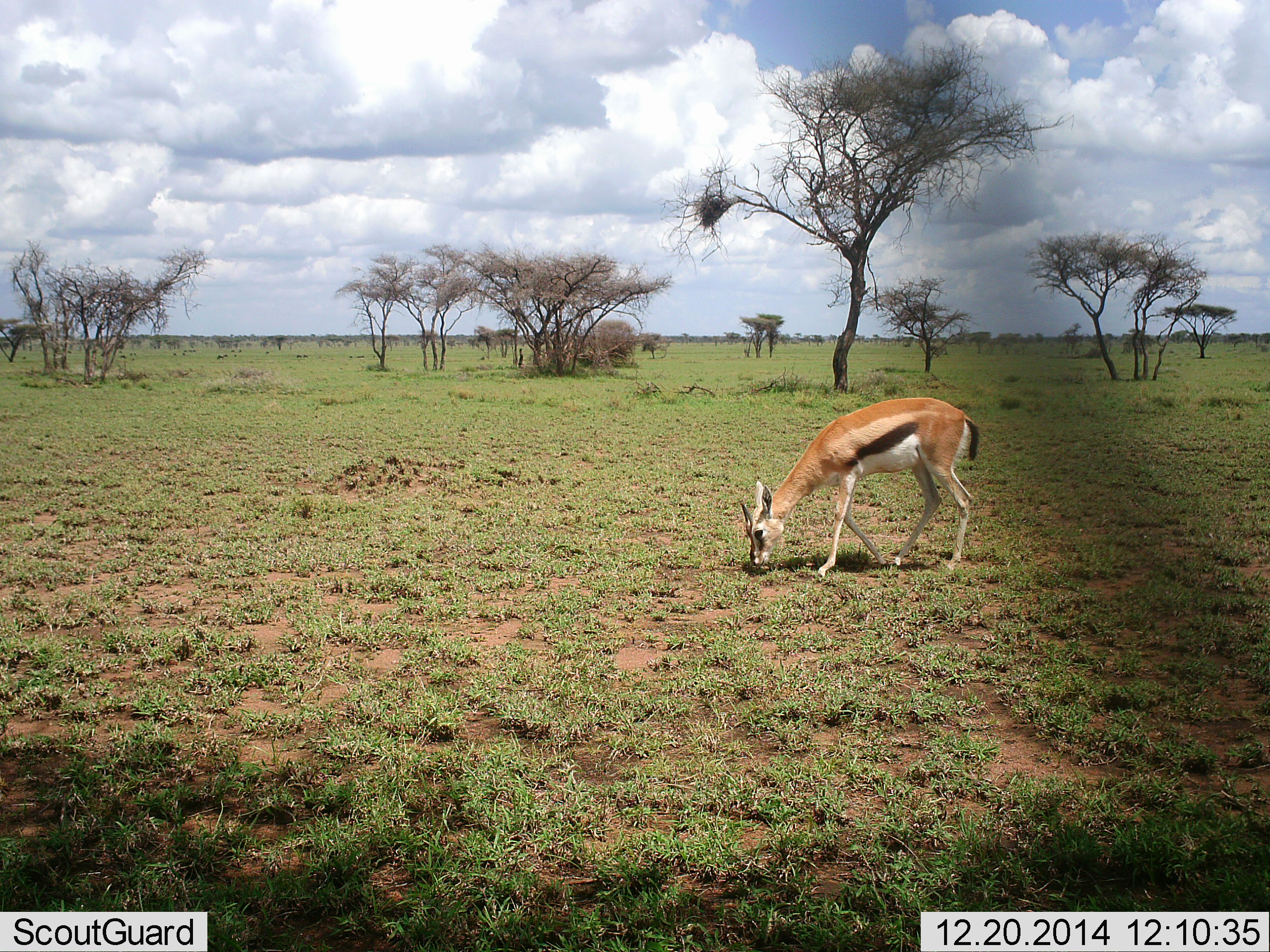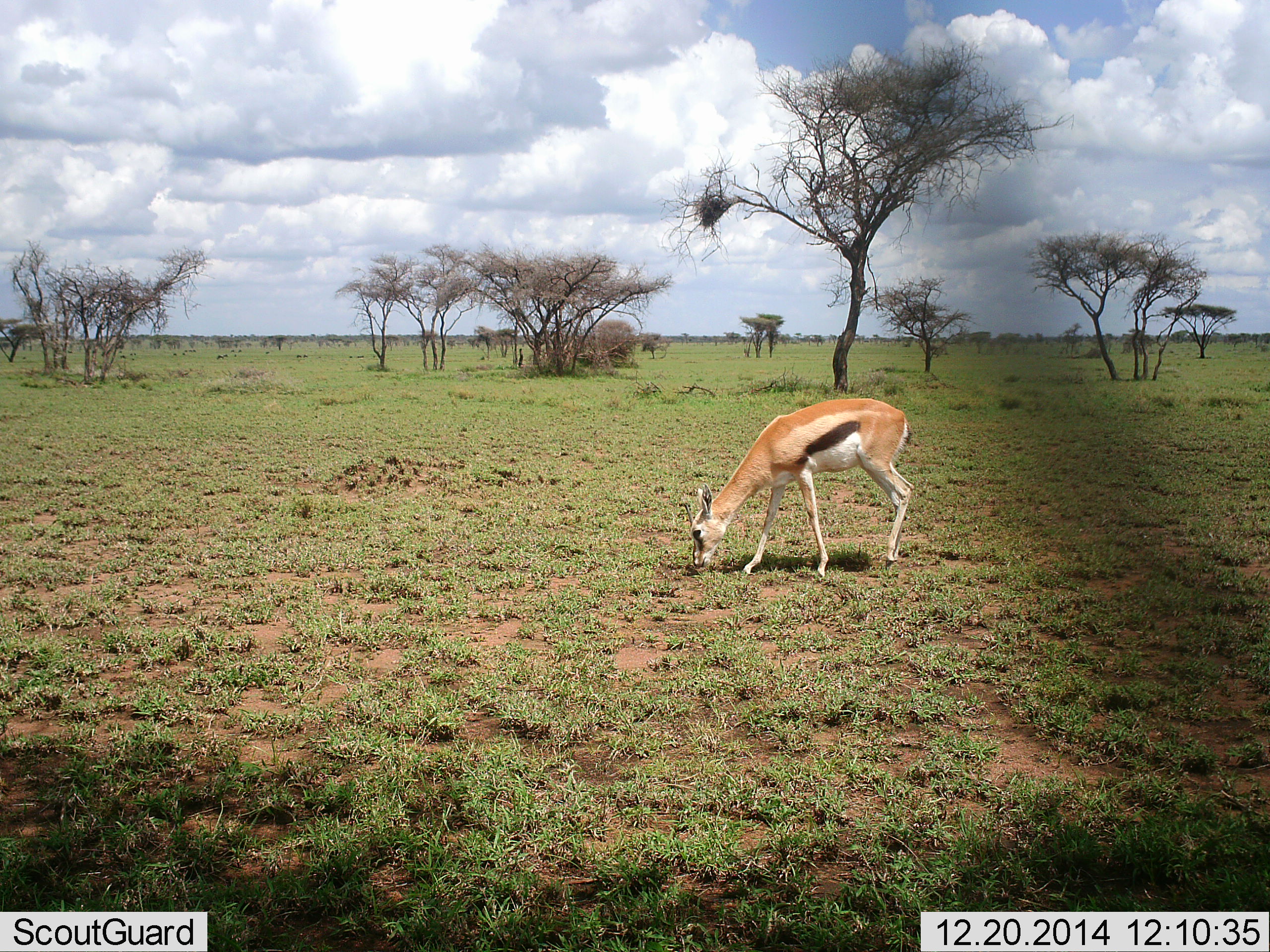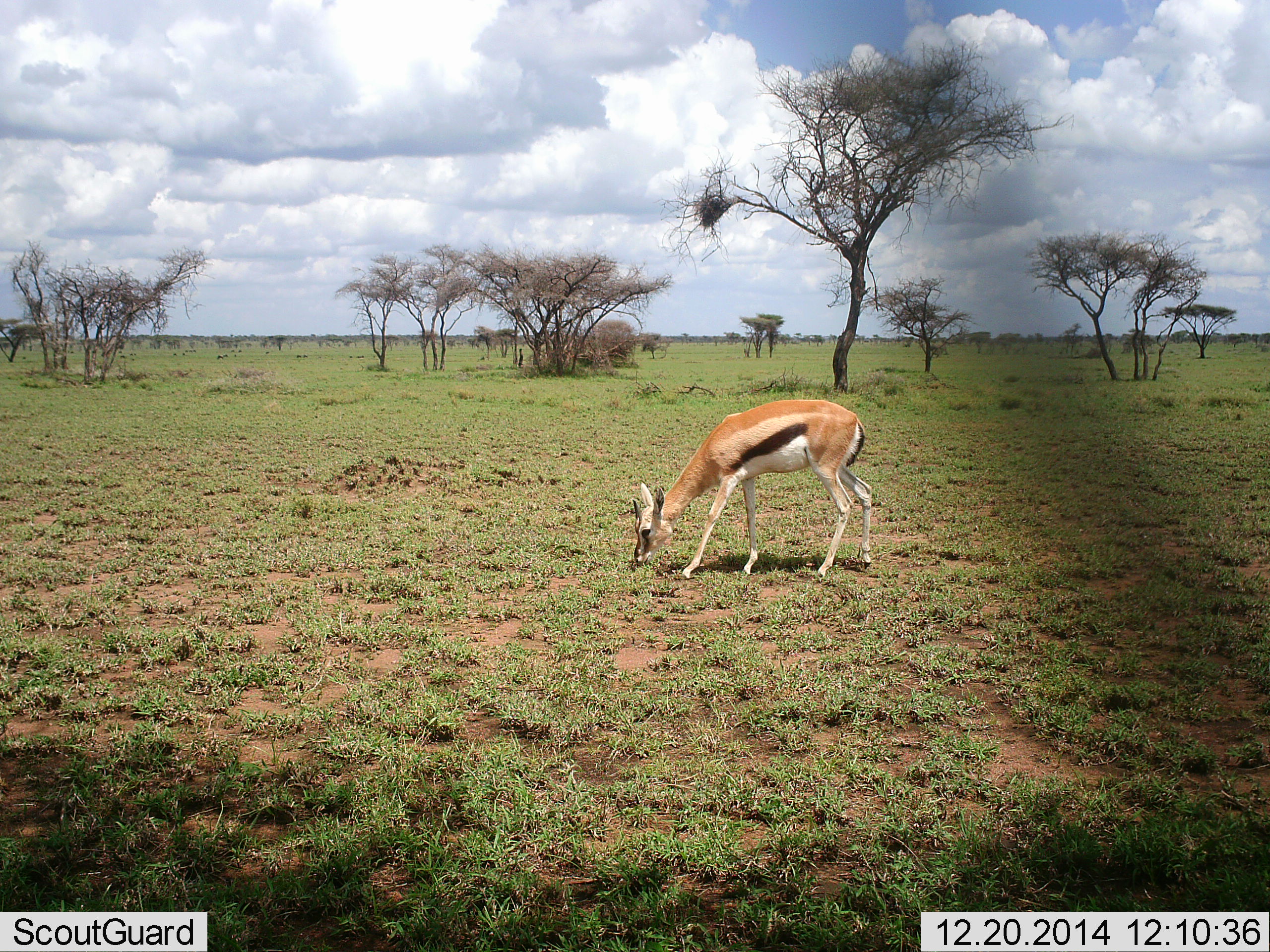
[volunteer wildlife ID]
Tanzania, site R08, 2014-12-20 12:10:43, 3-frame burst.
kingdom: Animalia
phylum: Chordata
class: Mammalia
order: Artiodactyla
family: Bovidae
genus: Eudorcas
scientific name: Eudorcas thomsonii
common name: thomson's gazelle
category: gazellethomsons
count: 1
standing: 10%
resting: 0%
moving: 40%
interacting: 0%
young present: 0%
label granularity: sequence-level